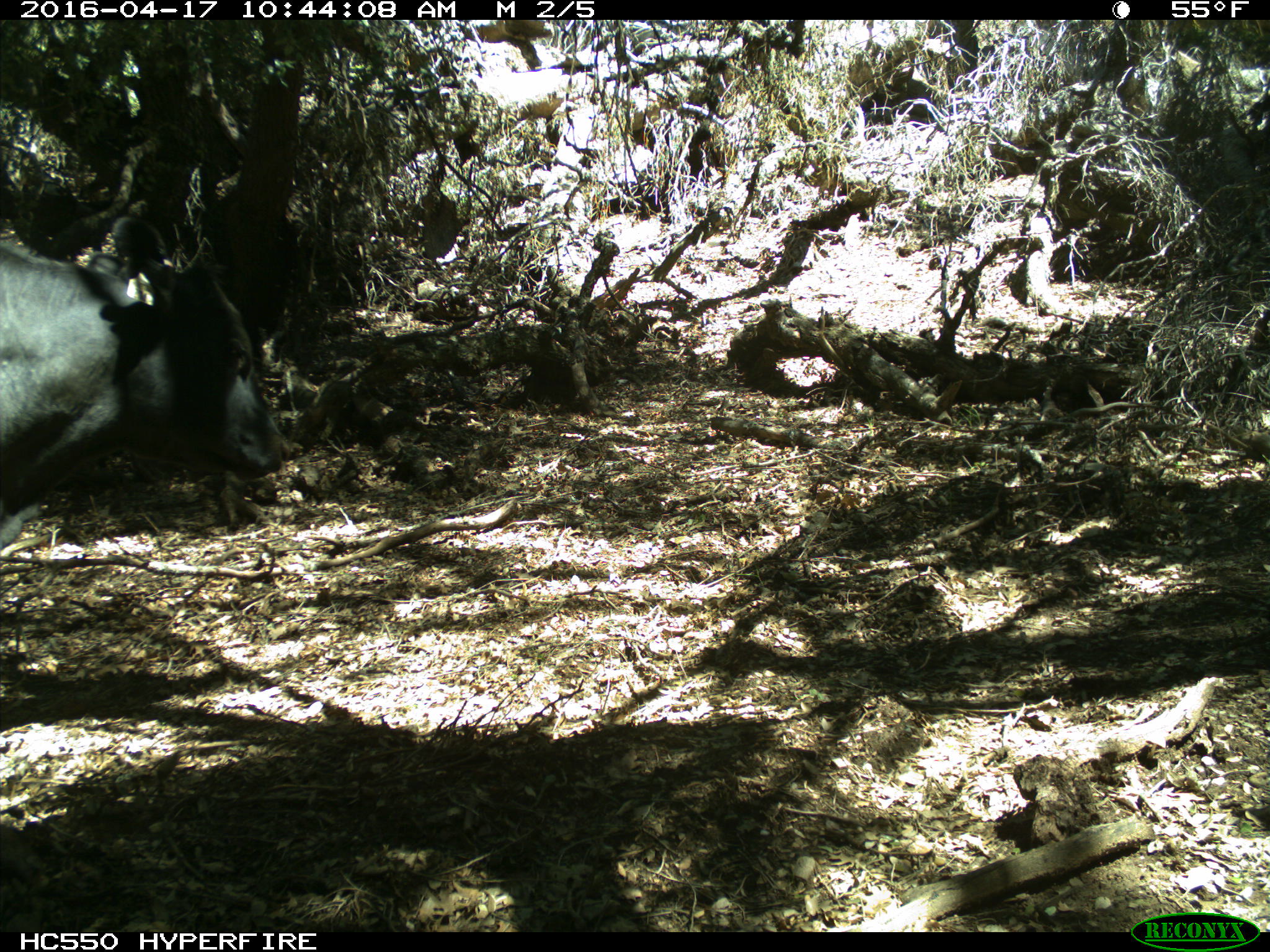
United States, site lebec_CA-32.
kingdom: Animalia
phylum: Chordata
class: Mammalia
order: Artiodactyla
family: Bovidae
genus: Bos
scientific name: Bos taurus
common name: domestic cow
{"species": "Bos taurus (domestic cow)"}